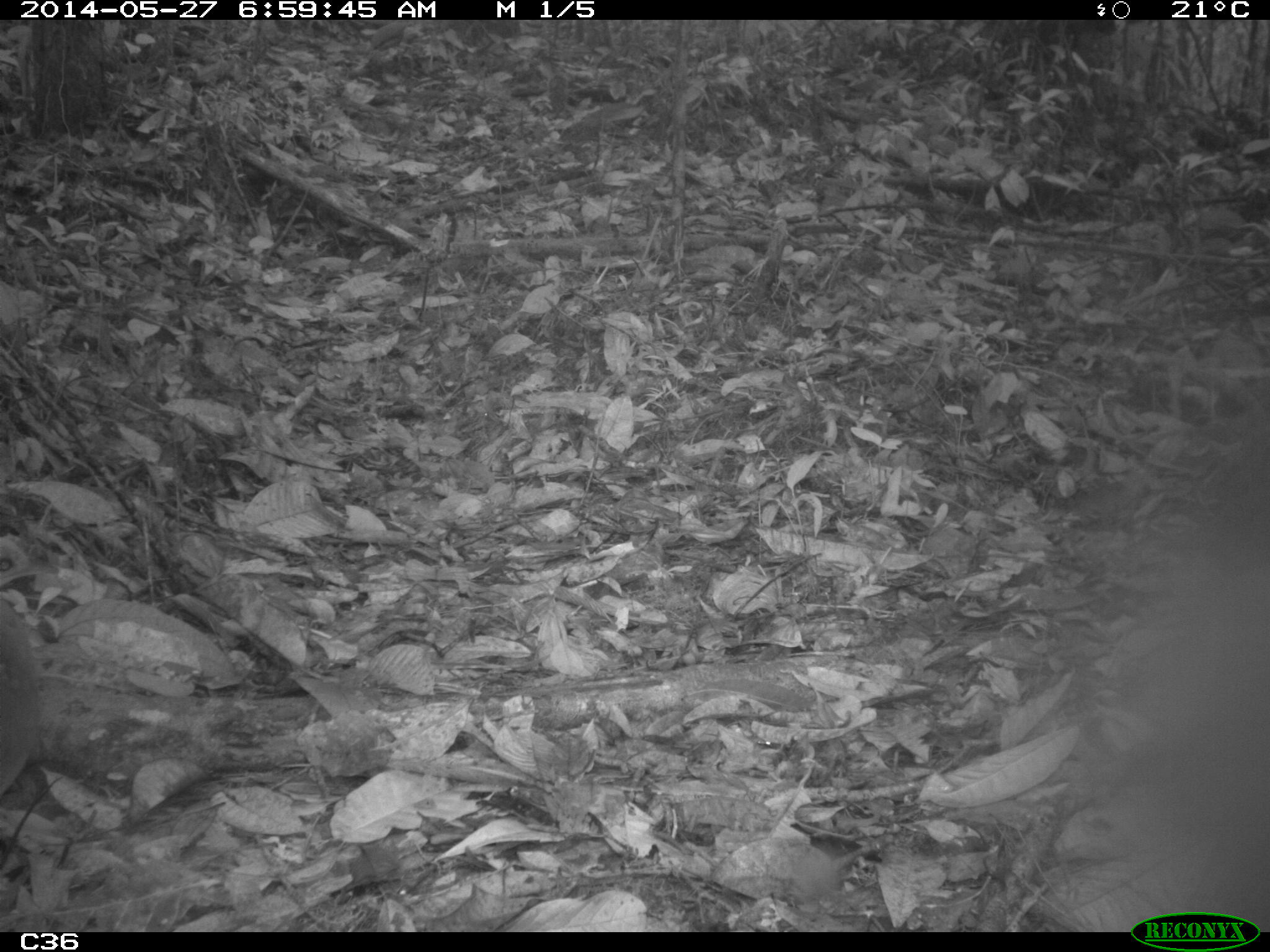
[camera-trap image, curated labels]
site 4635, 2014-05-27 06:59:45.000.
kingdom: Animalia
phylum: Chordata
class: Aves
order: Tinamiformes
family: Tinamidae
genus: Tinamus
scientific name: Tinamus major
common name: great tinamou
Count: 1.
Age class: adult.